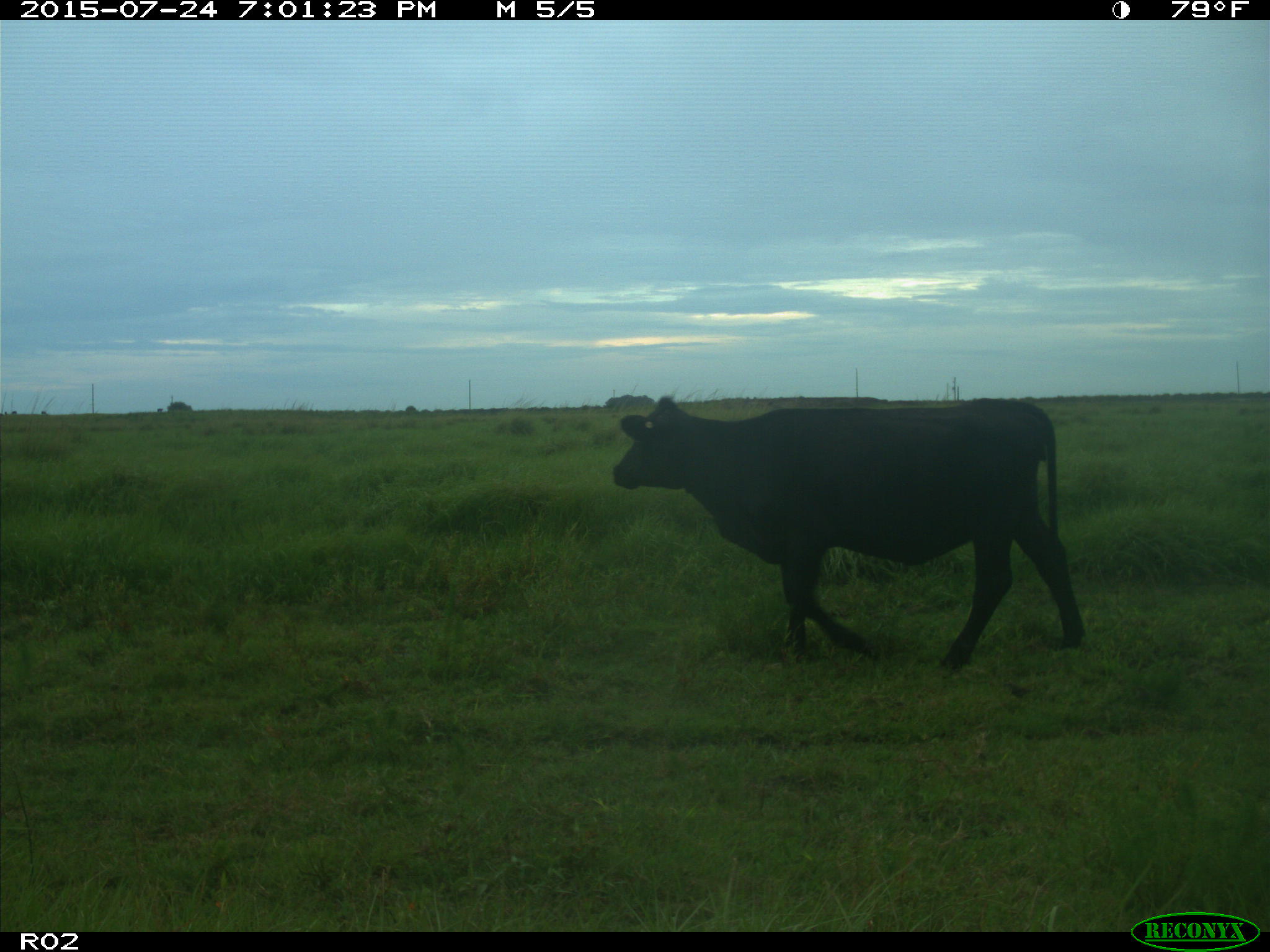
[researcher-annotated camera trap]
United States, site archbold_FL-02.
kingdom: Animalia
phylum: Chordata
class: Mammalia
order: Artiodactyla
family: Bovidae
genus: Bos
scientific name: Bos taurus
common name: domestic cow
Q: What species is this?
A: Bos taurus (domestic cow).